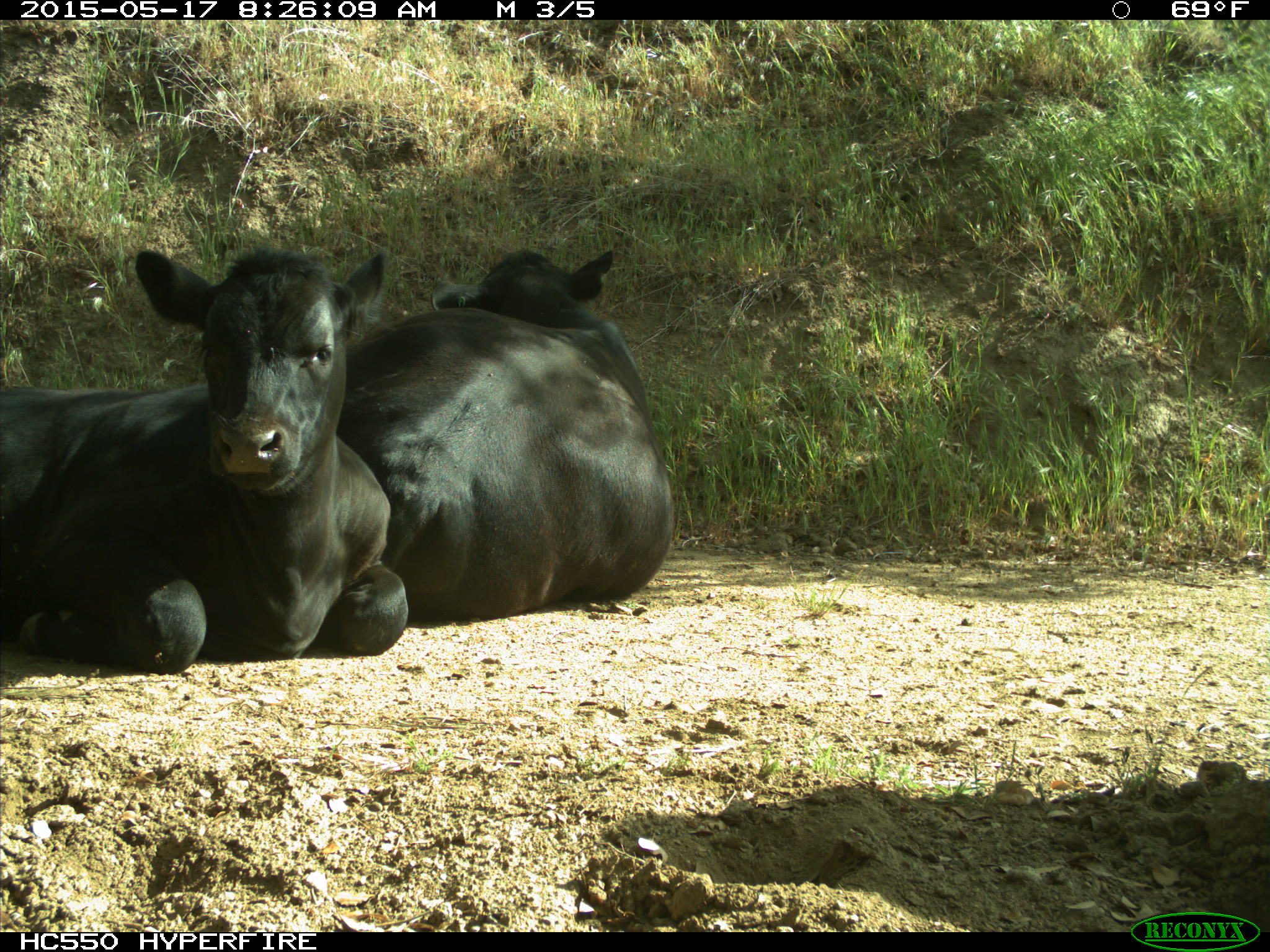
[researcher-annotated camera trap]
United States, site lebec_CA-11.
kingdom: Animalia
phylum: Chordata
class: Mammalia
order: Artiodactyla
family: Bovidae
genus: Bos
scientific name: Bos taurus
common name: domestic cow